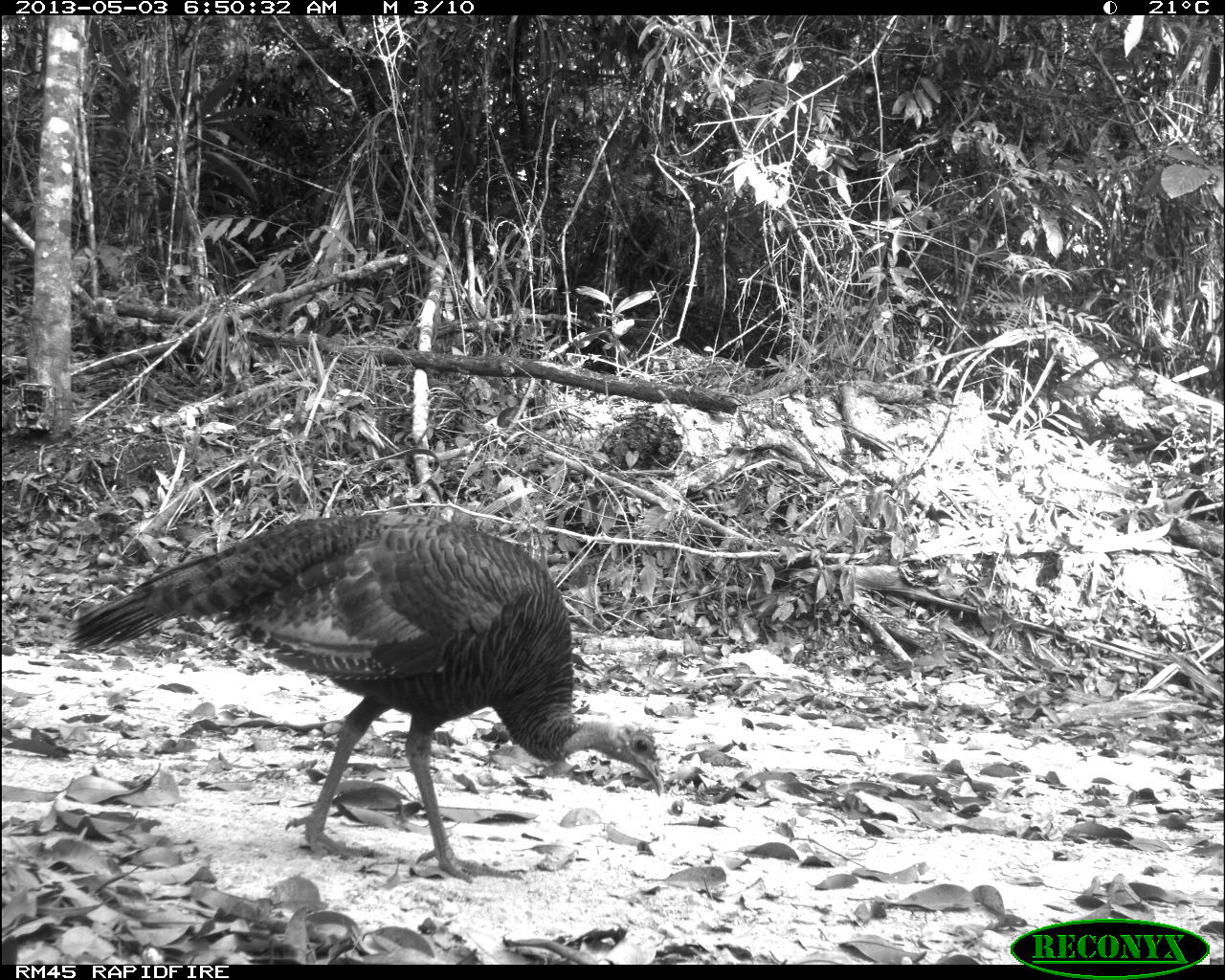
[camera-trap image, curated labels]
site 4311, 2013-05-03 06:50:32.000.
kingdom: Animalia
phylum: Chordata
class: Aves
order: Galliformes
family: Phasianidae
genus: Meleagris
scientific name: Meleagris ocellata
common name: ocellated turkey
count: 1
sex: female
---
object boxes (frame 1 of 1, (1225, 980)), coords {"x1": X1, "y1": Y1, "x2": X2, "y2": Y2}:
meleagris ocellata: {"x1": 64, "y1": 506, "x2": 667, "y2": 883}